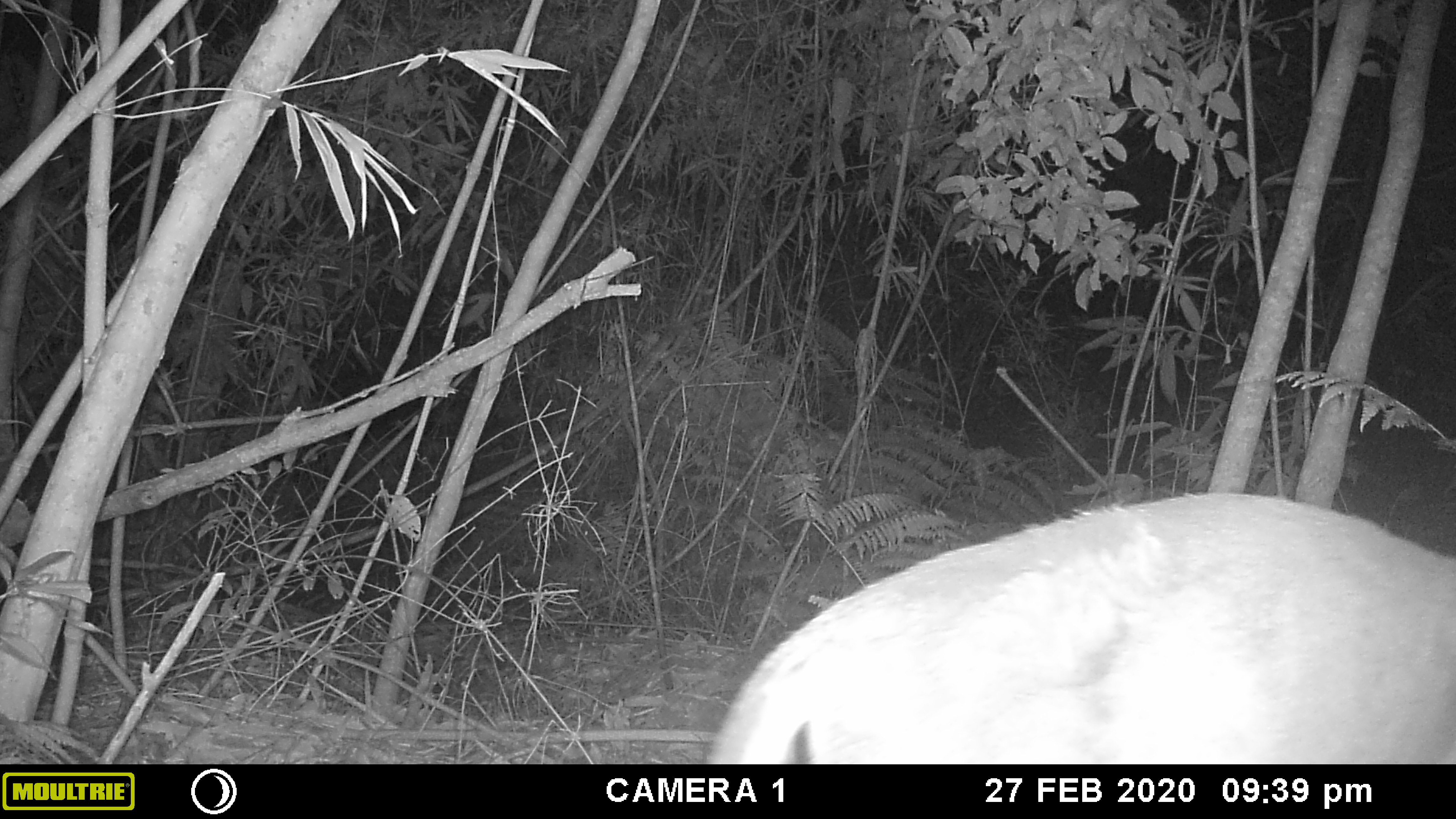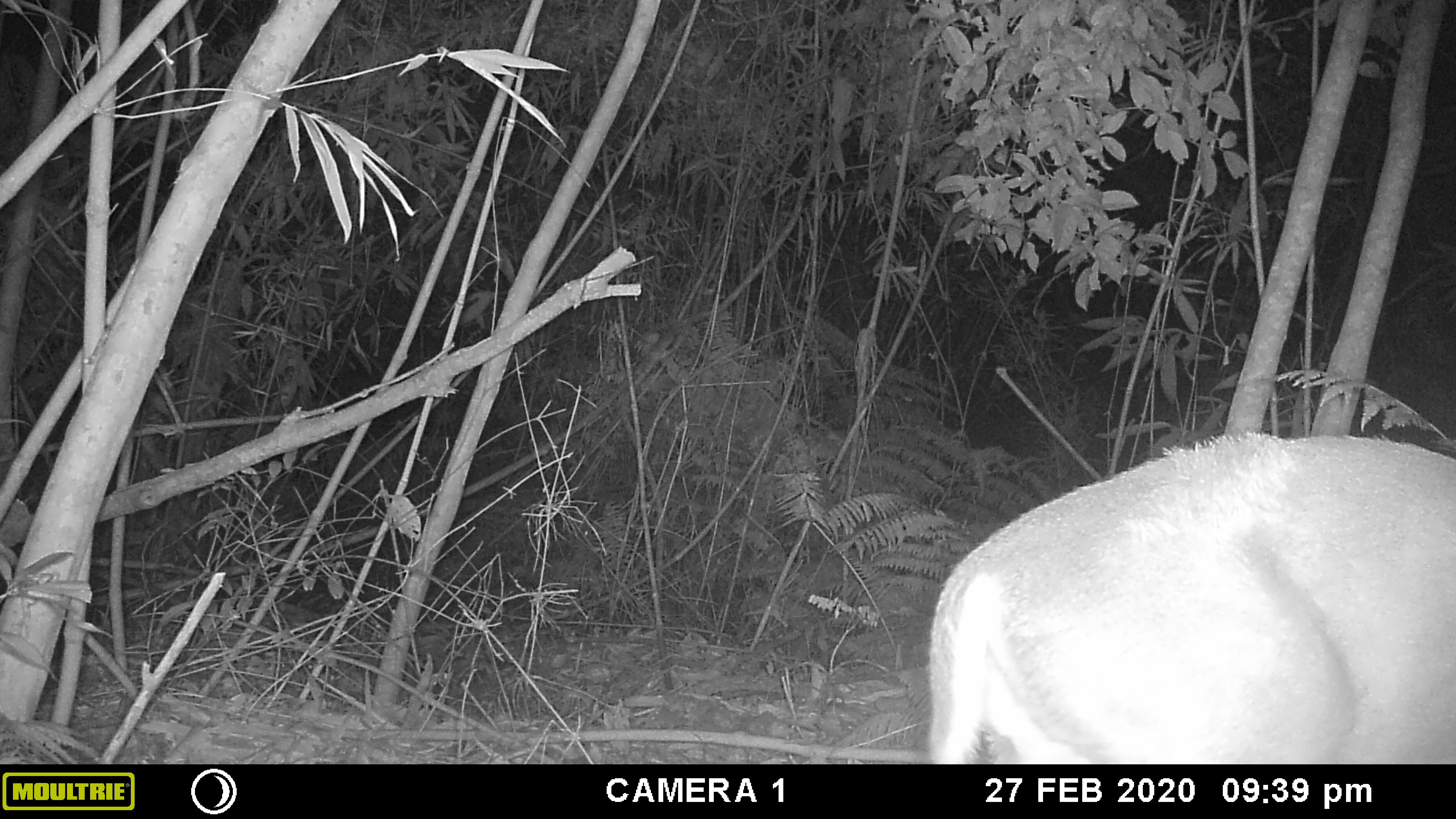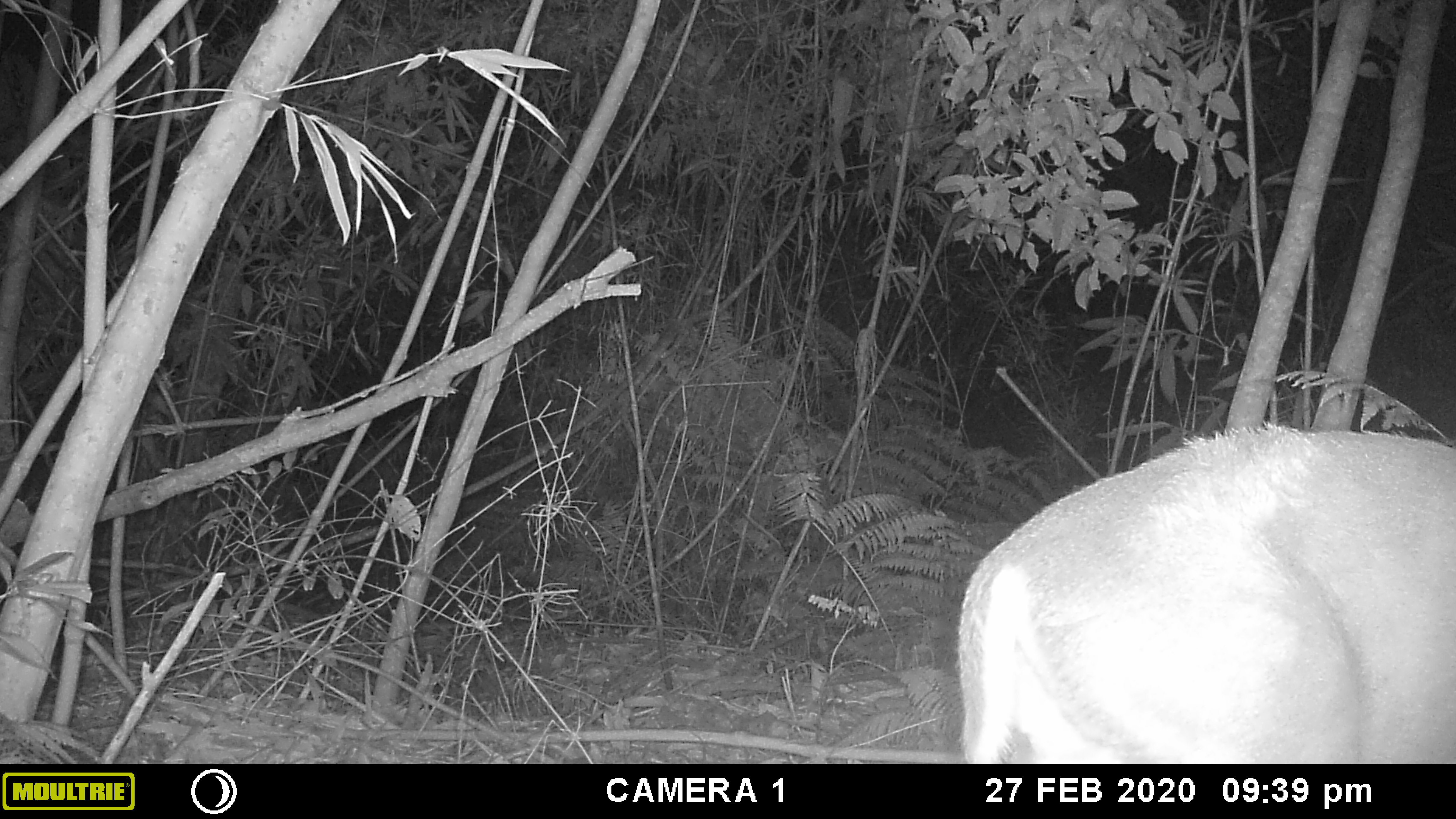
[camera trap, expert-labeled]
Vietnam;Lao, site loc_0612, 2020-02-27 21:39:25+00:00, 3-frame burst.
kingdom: Animalia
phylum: Chordata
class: Mammalia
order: Artiodactyla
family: Cervidae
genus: Muntiacus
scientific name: Muntiacus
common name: muntjacs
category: unidentified muntjac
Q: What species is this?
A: Unidentified muntjac (muntjacs) (Muntiacus).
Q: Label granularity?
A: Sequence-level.